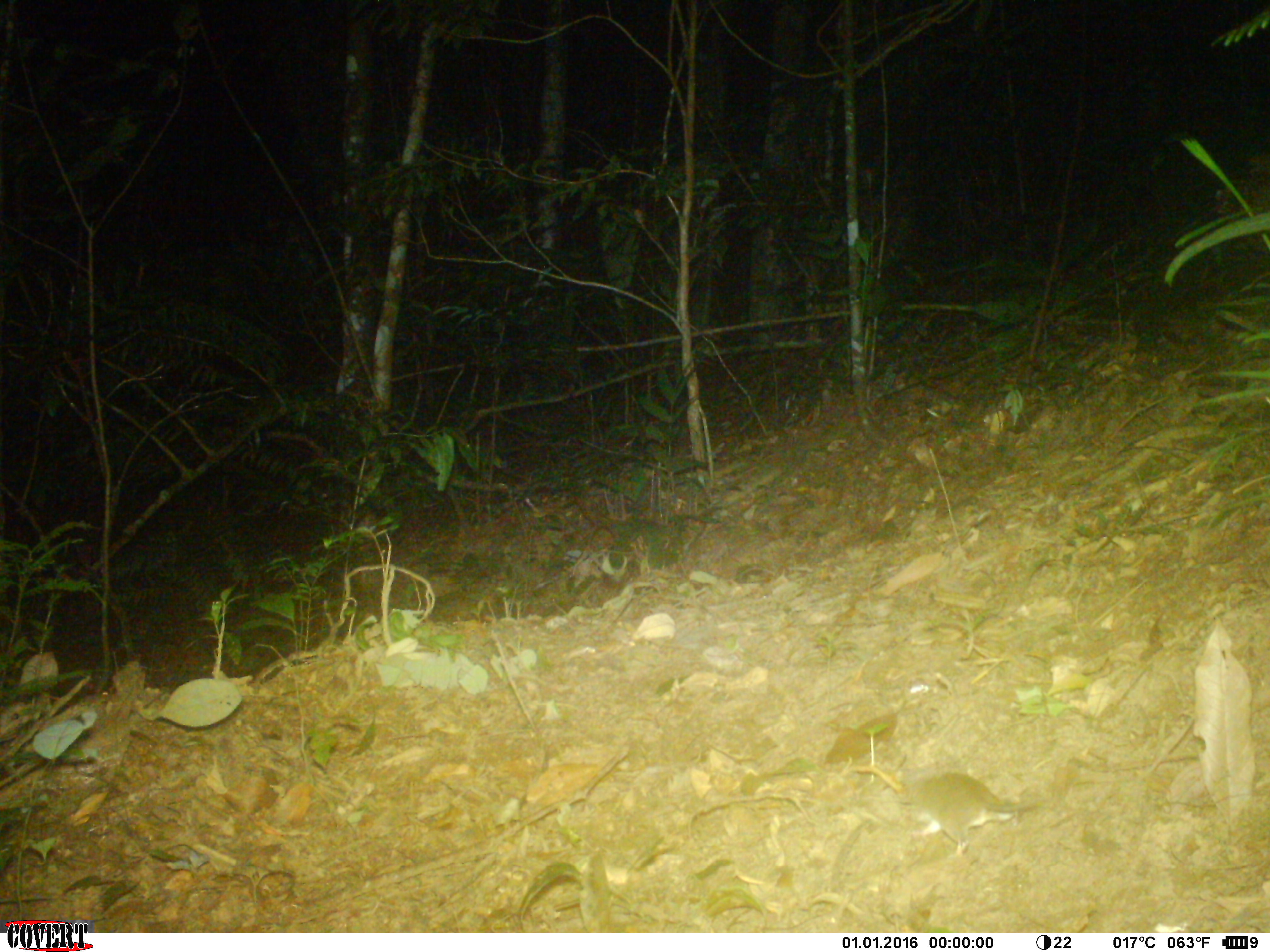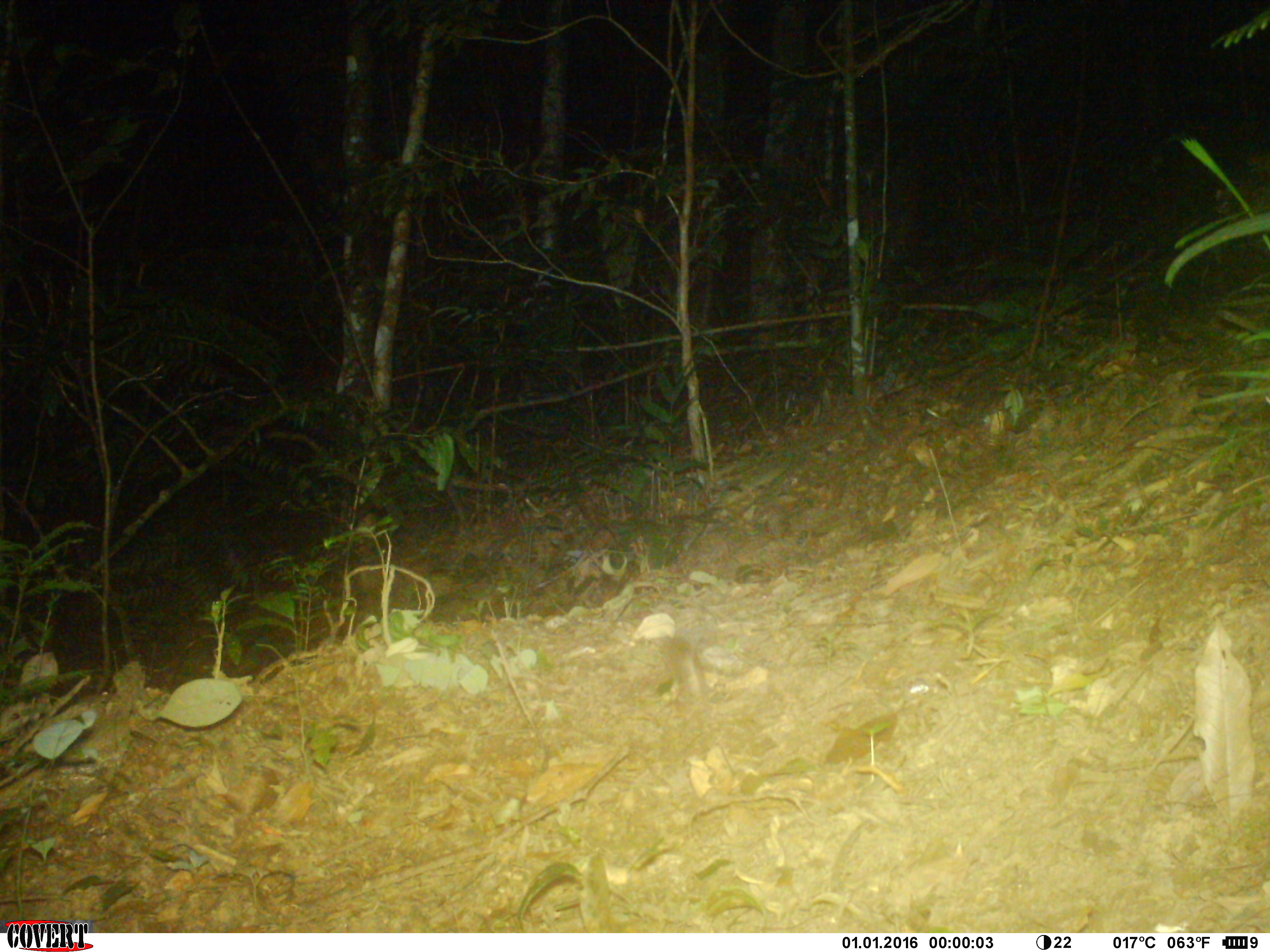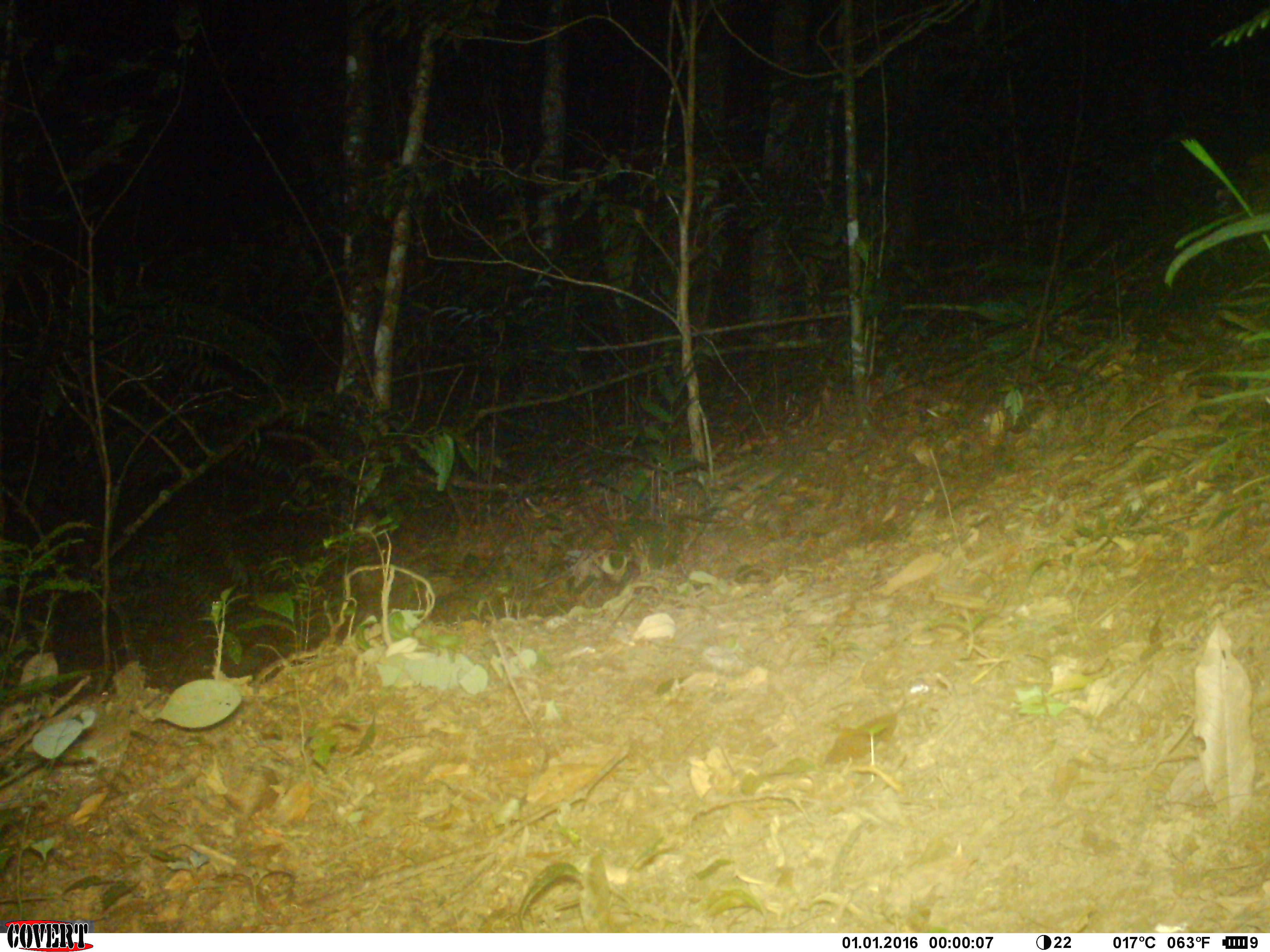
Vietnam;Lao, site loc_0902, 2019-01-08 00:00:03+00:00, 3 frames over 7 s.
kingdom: Animalia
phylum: Chordata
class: Mammalia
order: Rodentia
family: Muridae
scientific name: Muridae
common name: old-world mice and rats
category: unidentified murid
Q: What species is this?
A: Unidentified murid (old-world mice and rats) (Muridae).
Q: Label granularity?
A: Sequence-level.